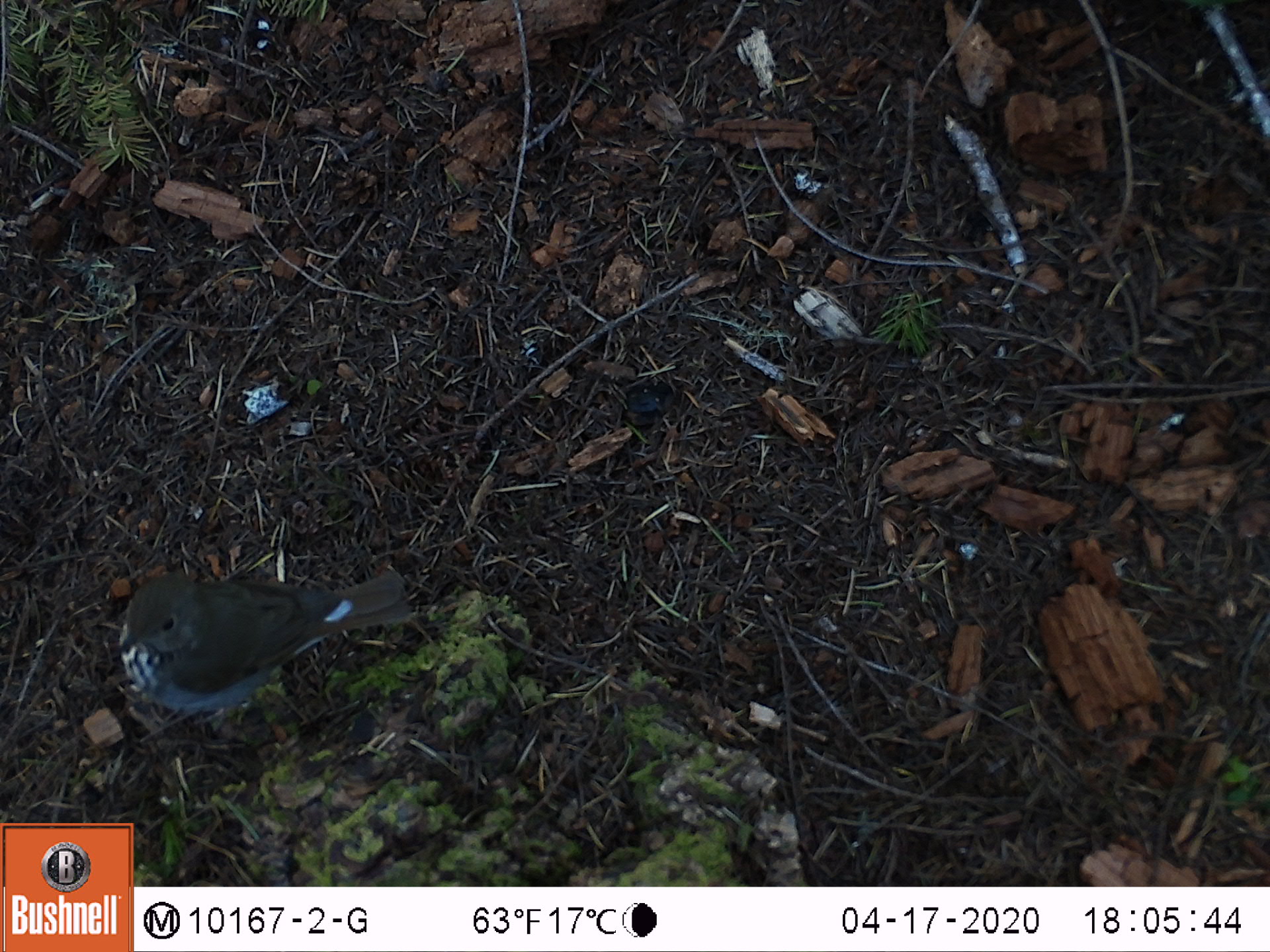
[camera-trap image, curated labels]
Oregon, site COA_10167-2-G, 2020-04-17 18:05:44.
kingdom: Animalia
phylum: Chordata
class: Aves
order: Passeriformes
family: Turdidae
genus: Catharus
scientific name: Catharus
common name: brown thrushes and nightingale-thrushes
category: catharus species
Catharus species (brown thrushes and nightingale-thrushes) (Catharus).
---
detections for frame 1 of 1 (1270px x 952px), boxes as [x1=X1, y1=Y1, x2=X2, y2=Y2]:
catharus species: [x1=102, y1=541, x2=430, y2=757]